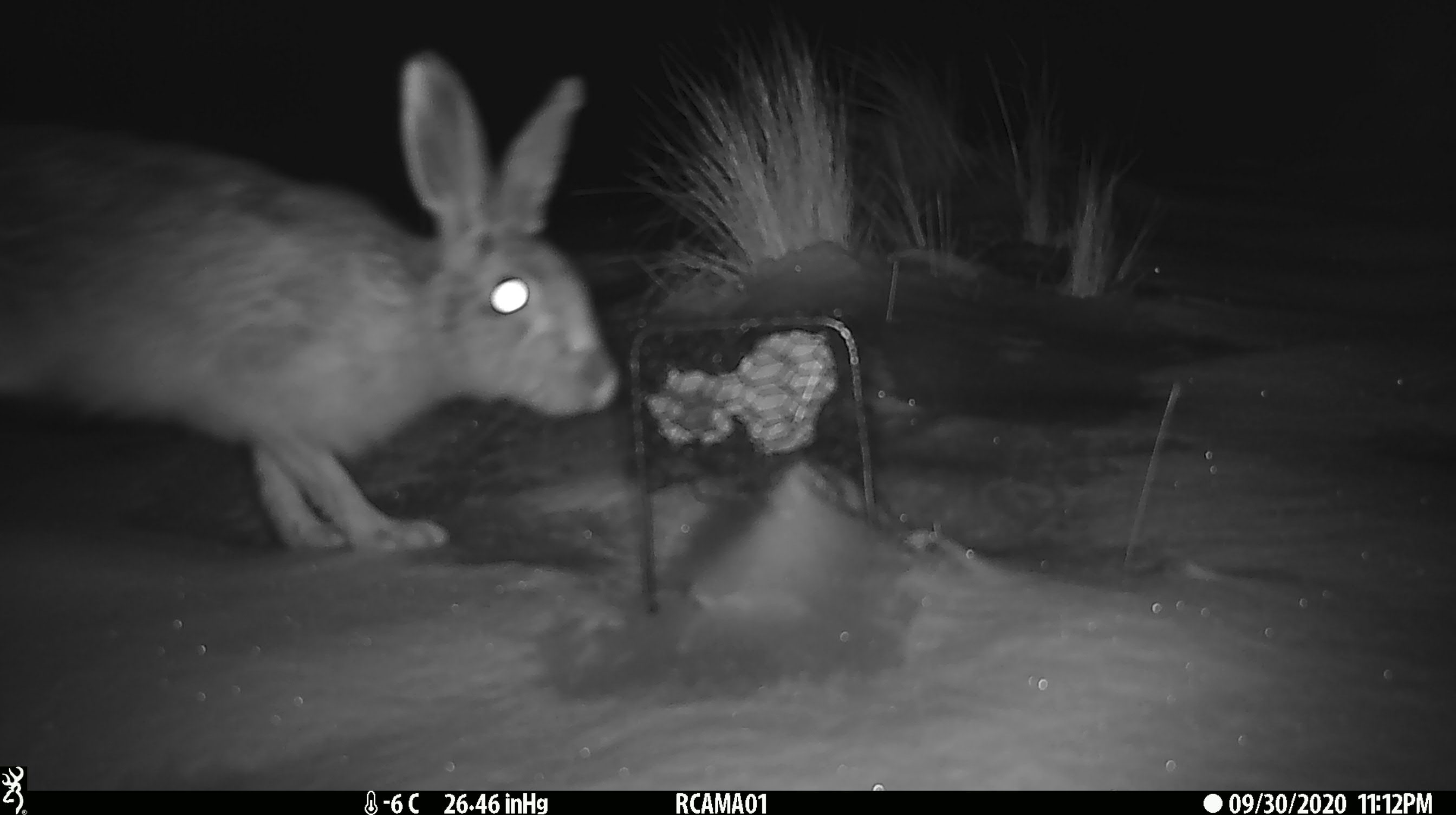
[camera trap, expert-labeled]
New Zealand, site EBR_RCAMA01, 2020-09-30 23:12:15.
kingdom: Animalia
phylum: Chordata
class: Mammalia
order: Lagomorpha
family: Leporidae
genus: Lepus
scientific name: Lepus europaeus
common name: brown hare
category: hare